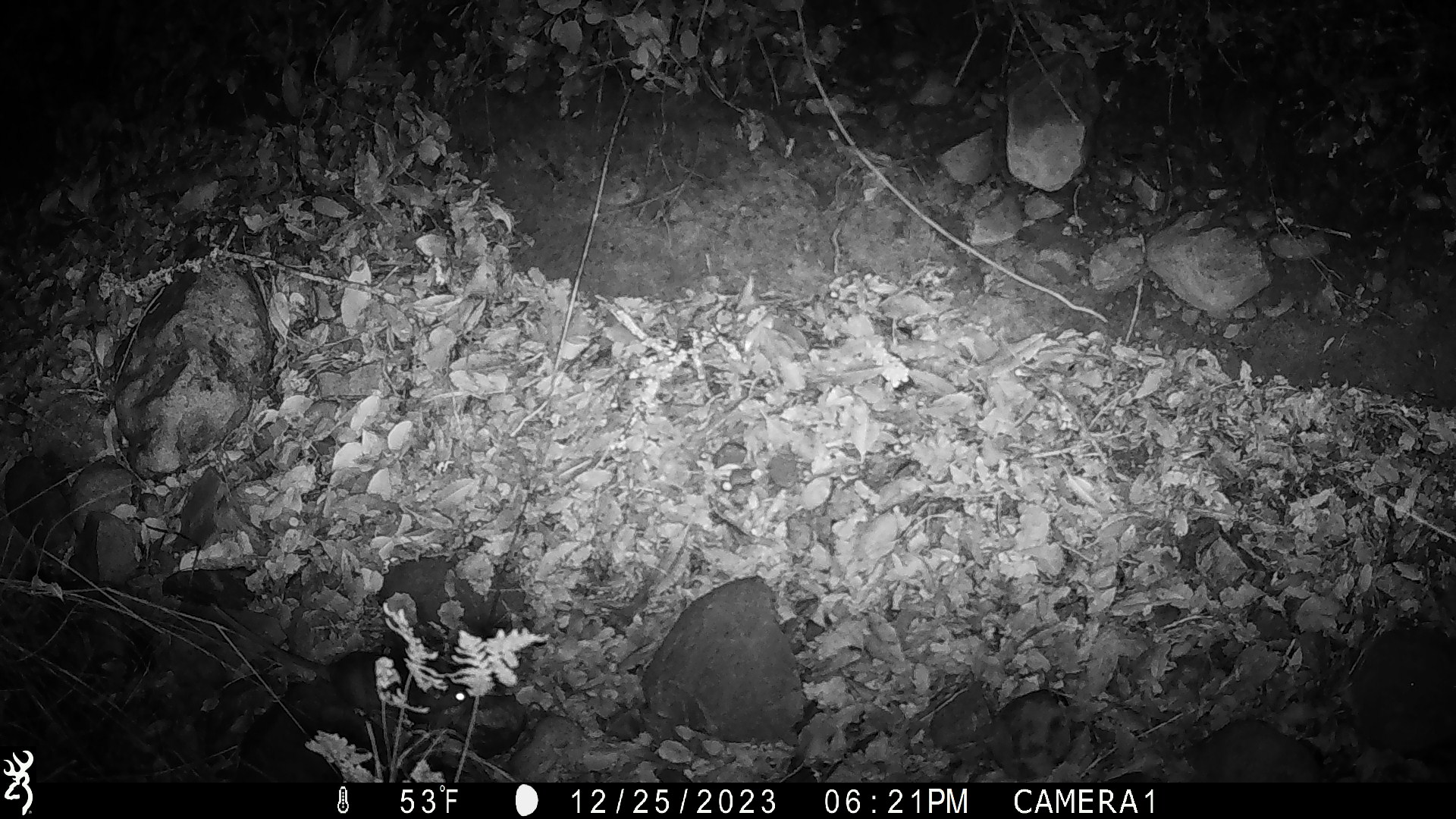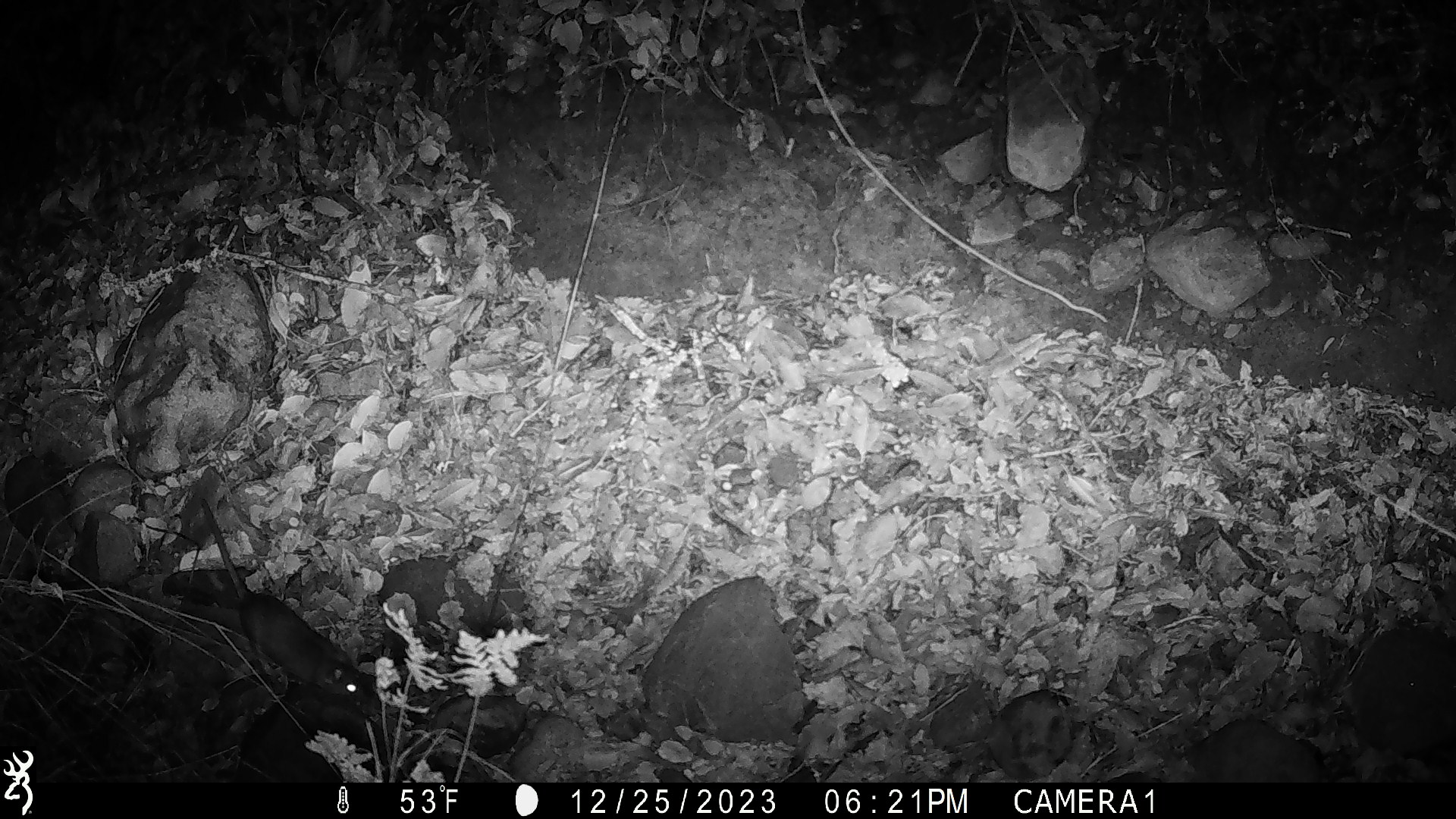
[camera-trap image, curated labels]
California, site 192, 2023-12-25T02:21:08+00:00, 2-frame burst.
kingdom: Animalia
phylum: Chordata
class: Mammalia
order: Rodentia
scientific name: Rodentia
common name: mouse or rat